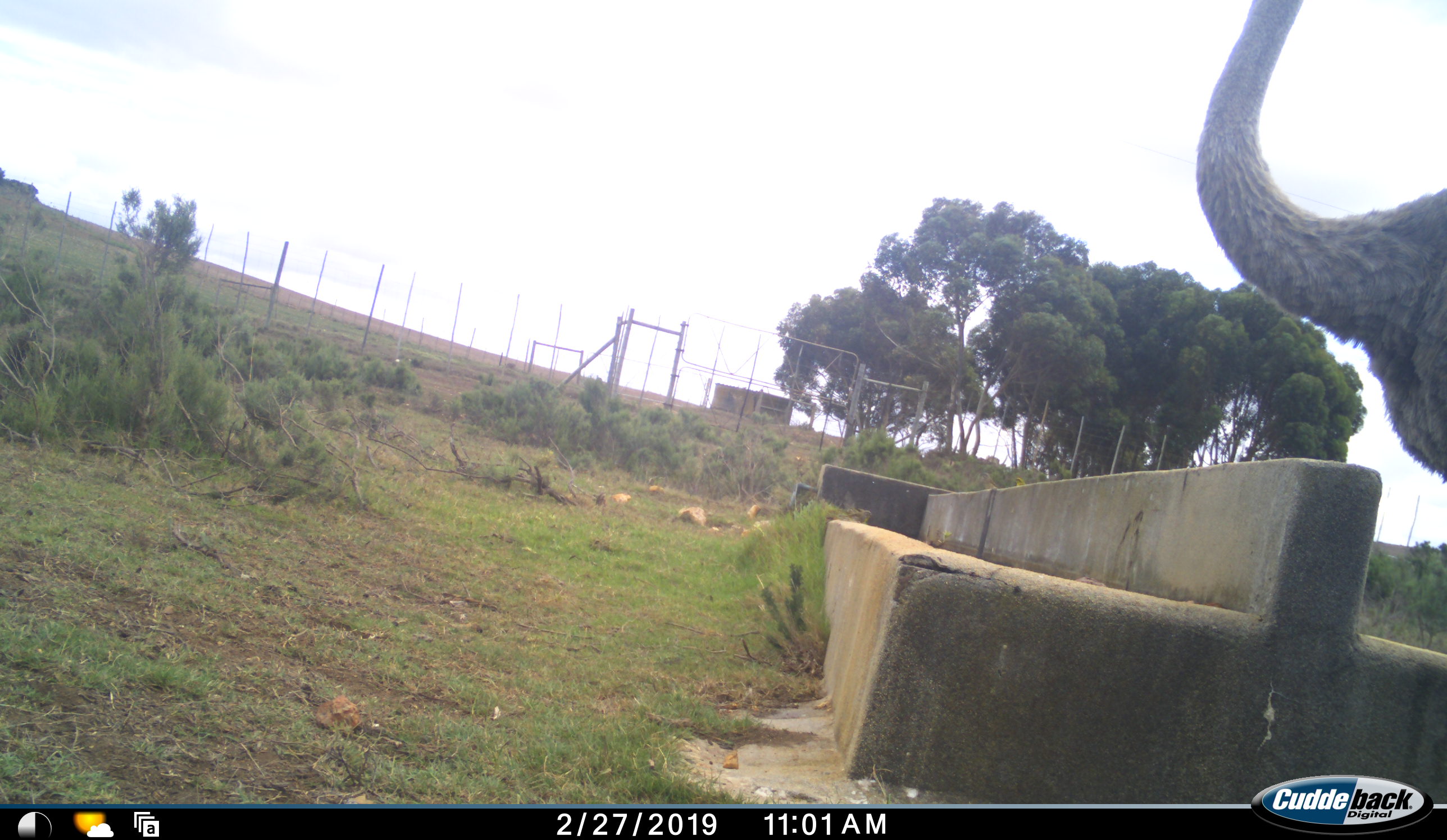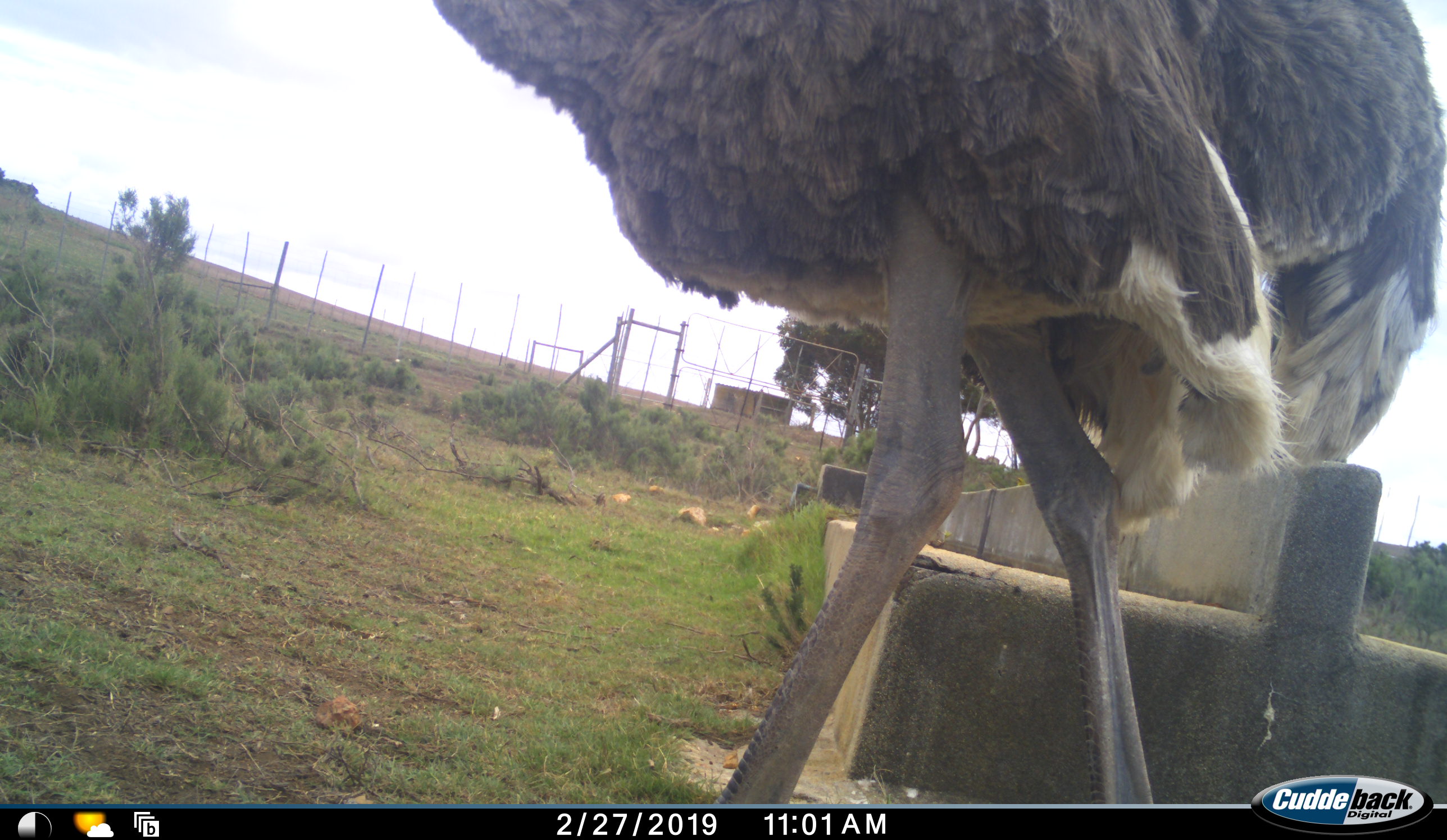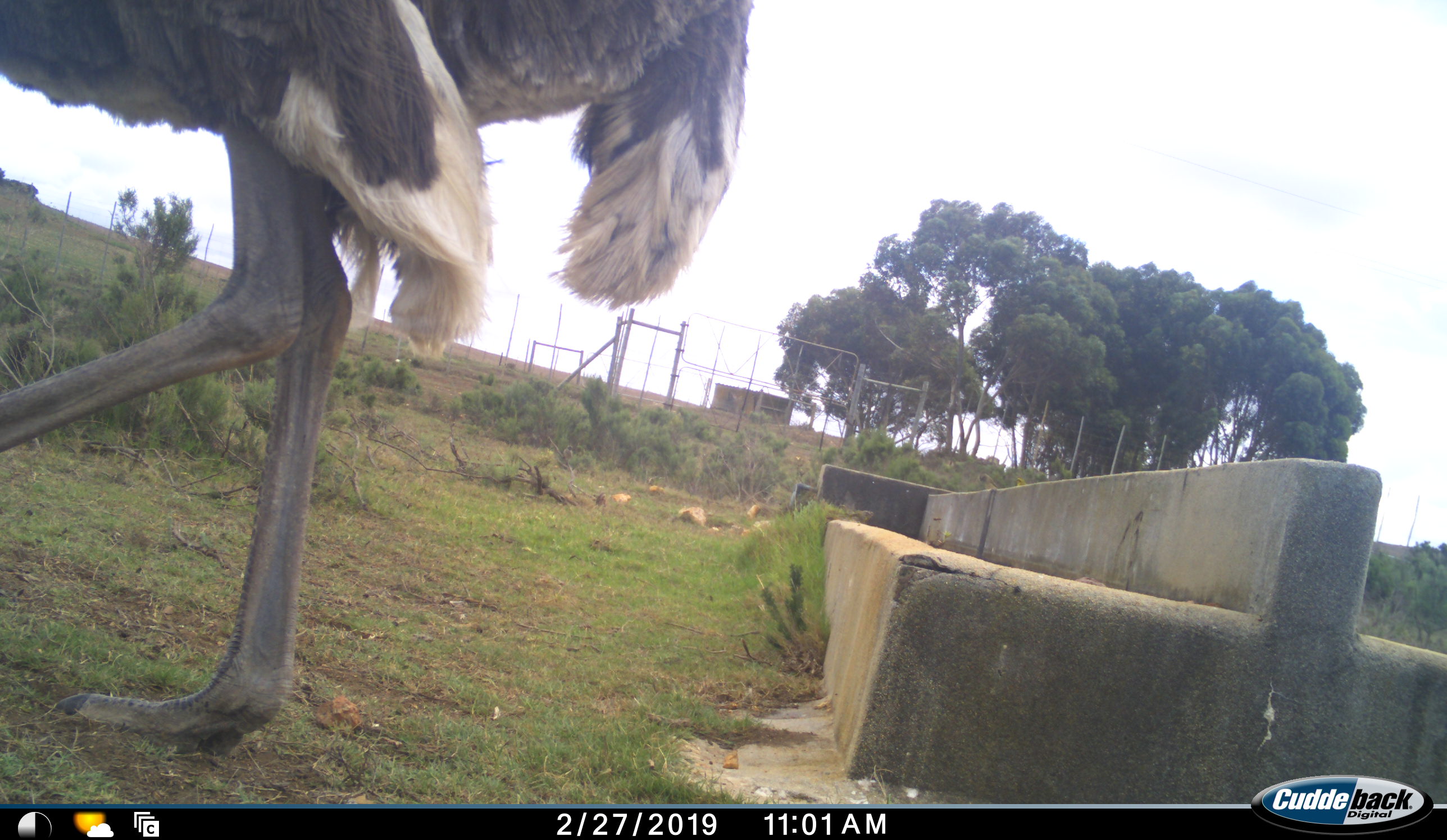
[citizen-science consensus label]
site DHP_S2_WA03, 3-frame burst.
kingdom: Animalia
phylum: Chordata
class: Aves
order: Struthioniformes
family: Struthionidae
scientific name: Struthionidae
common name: ostrich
Ostrich (Struthionidae), count 1. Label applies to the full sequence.